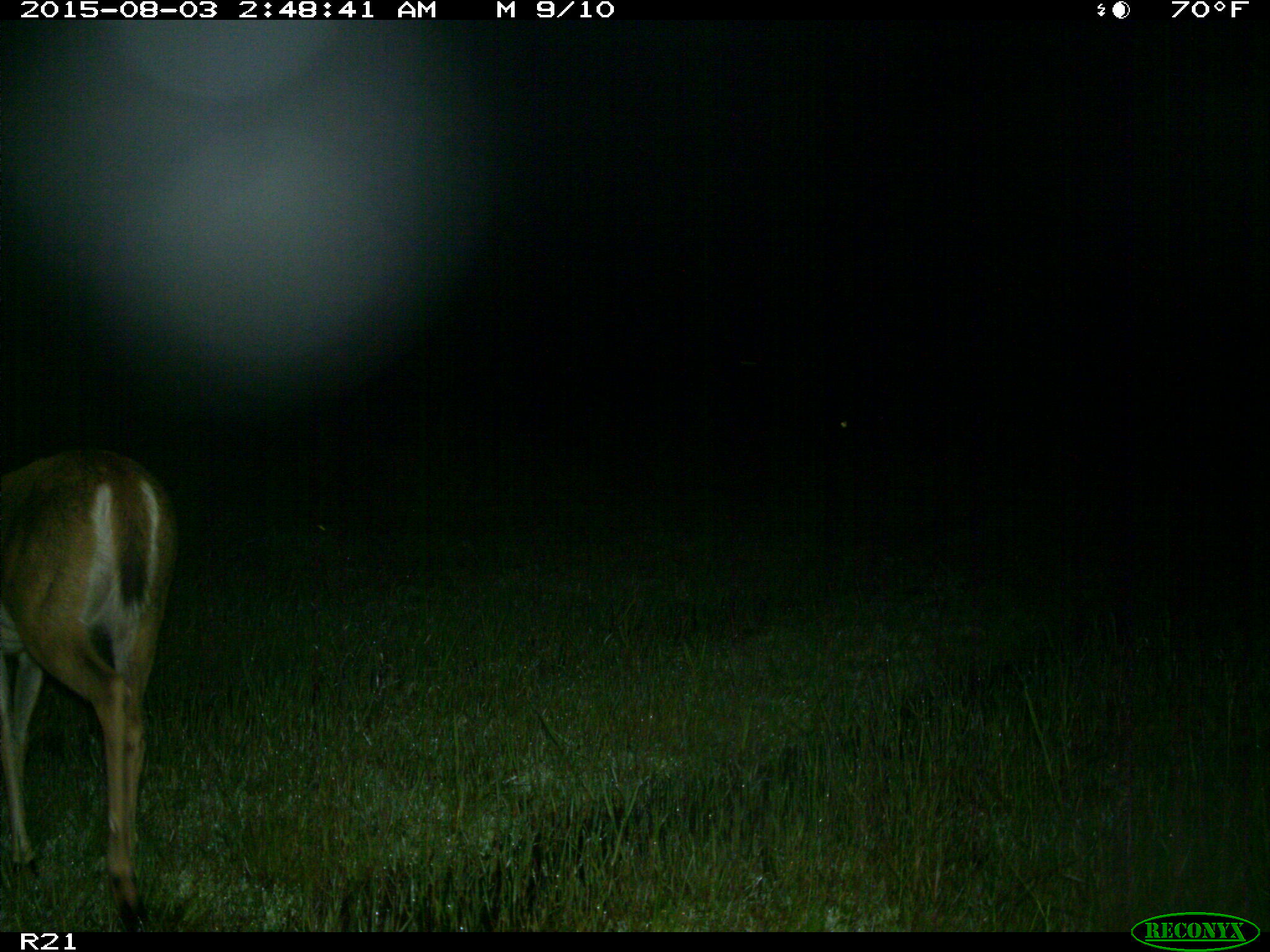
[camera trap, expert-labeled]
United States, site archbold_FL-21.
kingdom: Animalia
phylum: Chordata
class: Mammalia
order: Artiodactyla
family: Cervidae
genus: Odocoileus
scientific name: Odocoileus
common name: deer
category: unidentified deer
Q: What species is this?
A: Unidentified deer (deer) (Odocoileus).